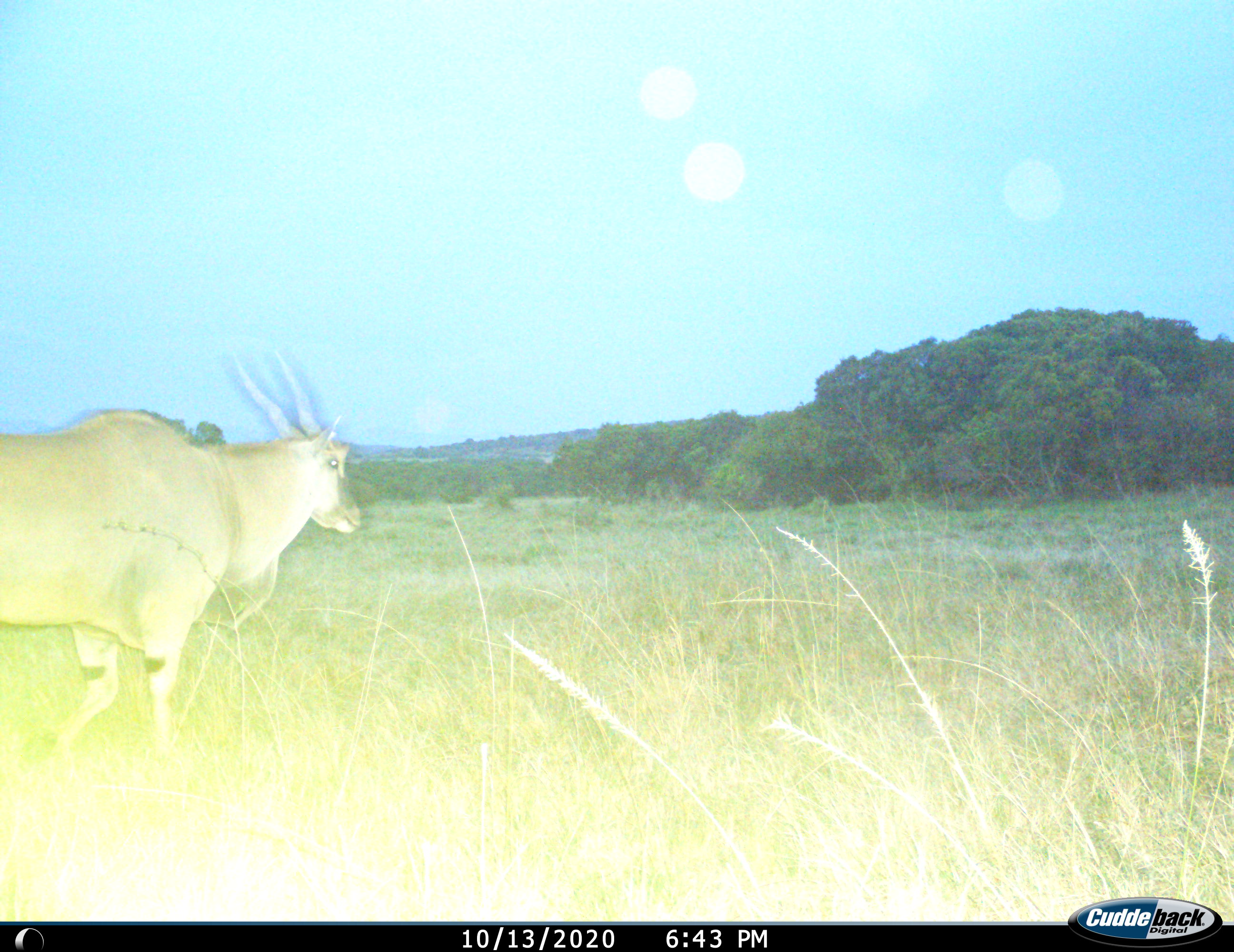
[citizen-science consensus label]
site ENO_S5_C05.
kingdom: Animalia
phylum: Chordata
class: Mammalia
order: Artiodactyla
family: Bovidae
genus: Tragelaphus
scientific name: Tragelaphus oryx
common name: eland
Eland (Tragelaphus oryx), count 1. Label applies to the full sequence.